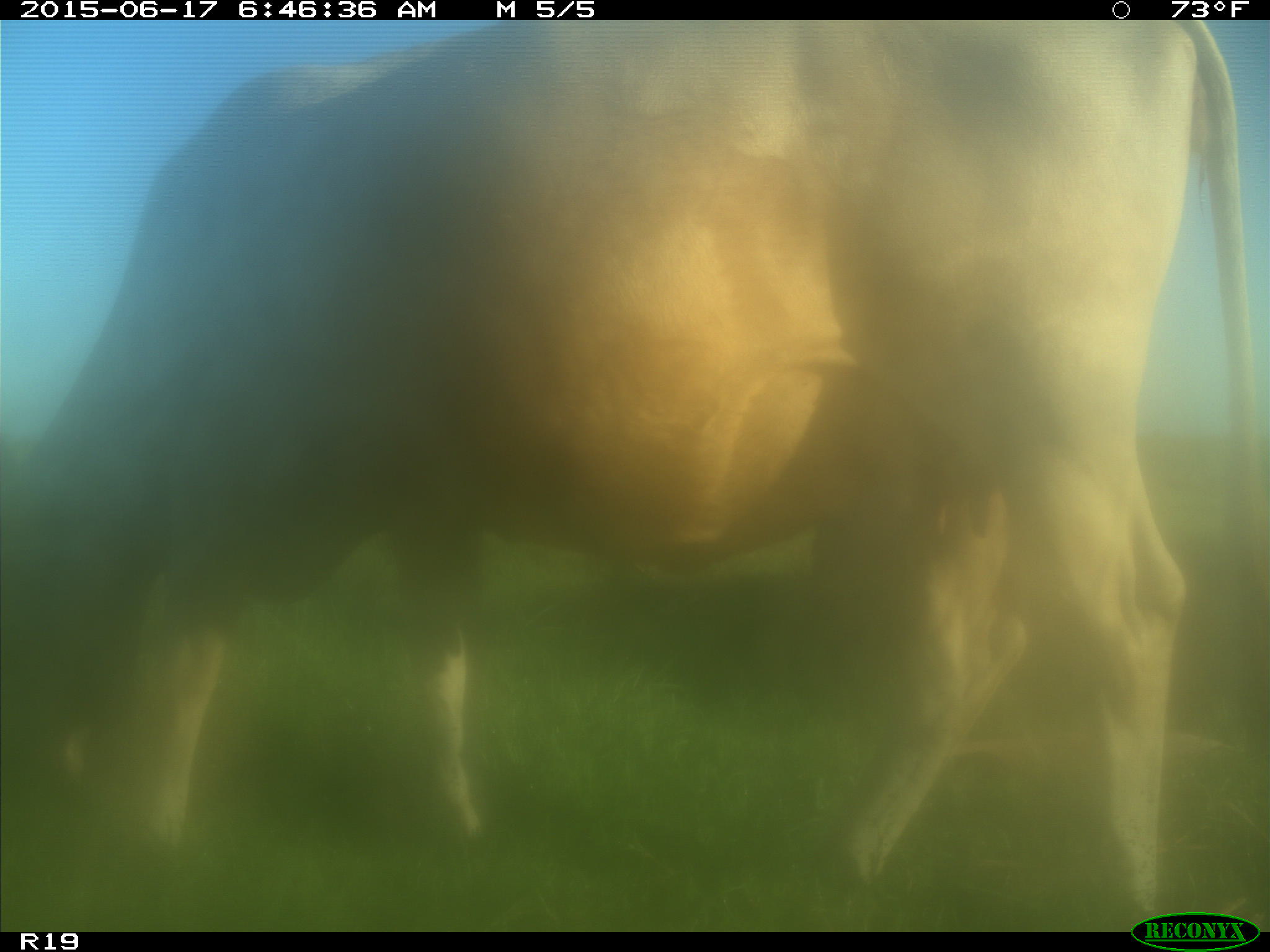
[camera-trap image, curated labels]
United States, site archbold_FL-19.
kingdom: Animalia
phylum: Chordata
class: Mammalia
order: Artiodactyla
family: Bovidae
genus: Bos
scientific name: Bos taurus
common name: domestic cow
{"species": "Bos taurus (domestic cow)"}